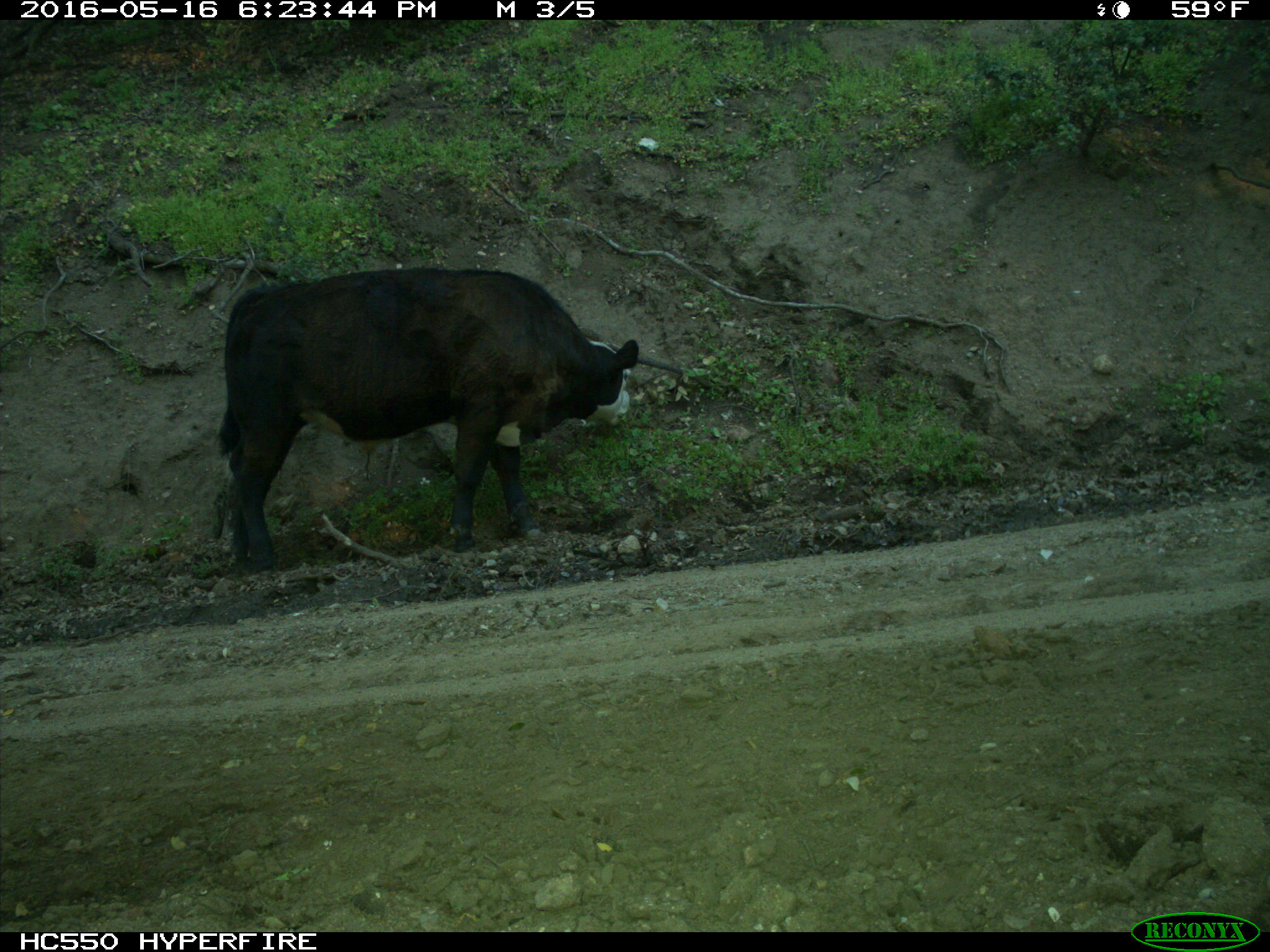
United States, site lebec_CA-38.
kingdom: Animalia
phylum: Chordata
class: Mammalia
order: Artiodactyla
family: Bovidae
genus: Bos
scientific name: Bos taurus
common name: domestic cow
Bos taurus (domestic cow).